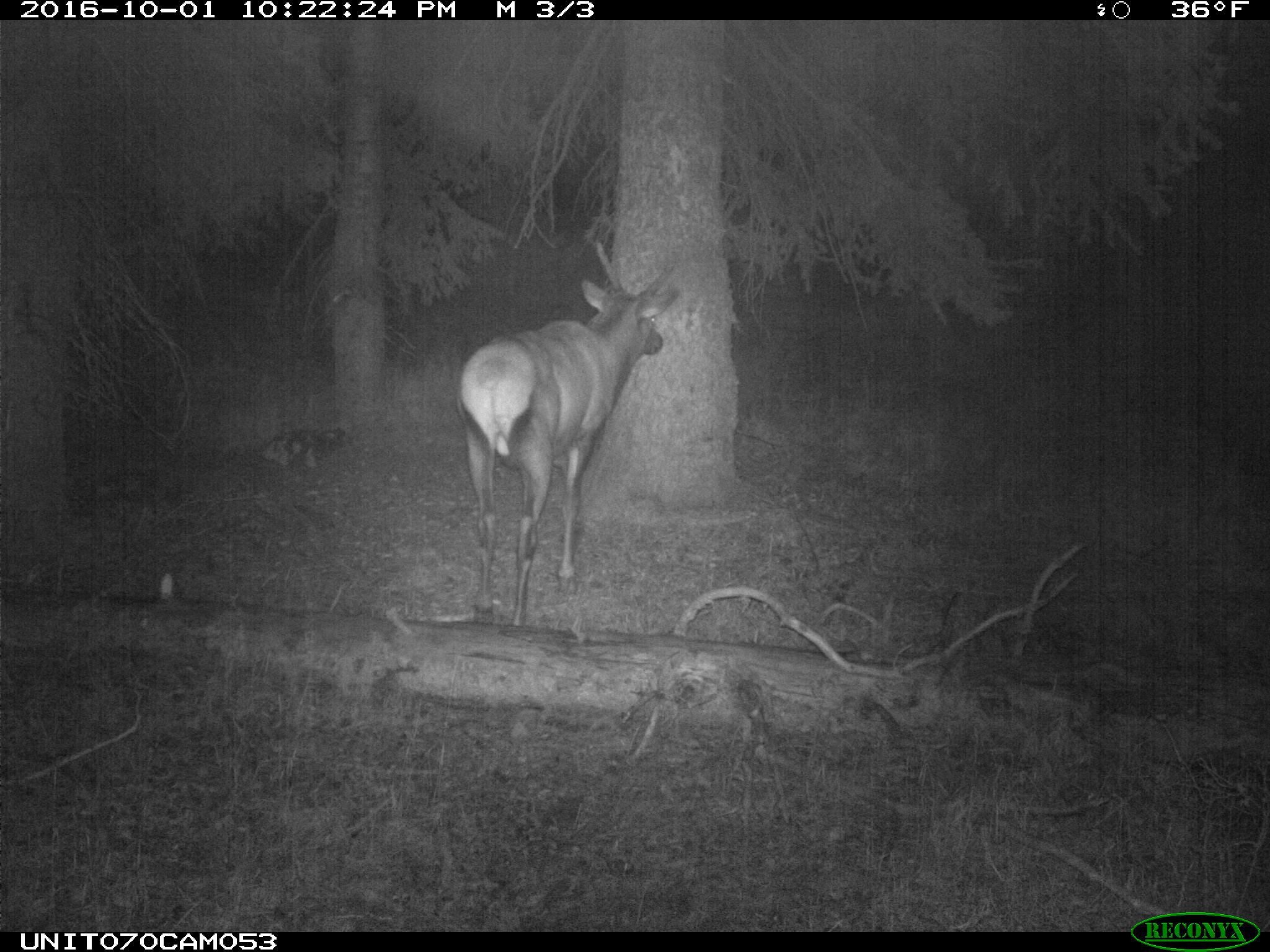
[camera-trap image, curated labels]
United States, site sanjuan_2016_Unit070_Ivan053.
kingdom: Animalia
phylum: Chordata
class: Mammalia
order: Artiodactyla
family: Cervidae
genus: Cervus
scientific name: Cervus elaphus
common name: red deer